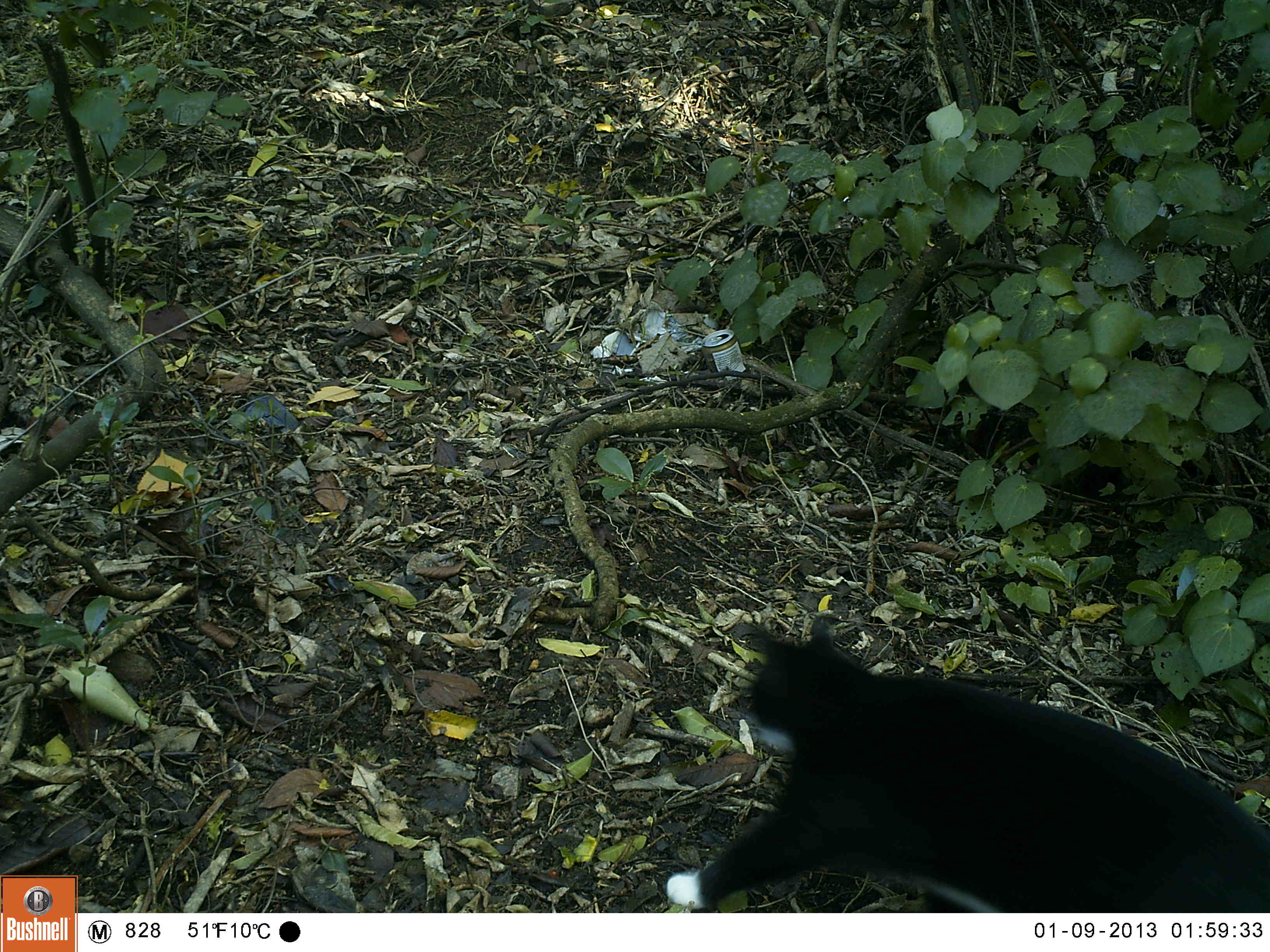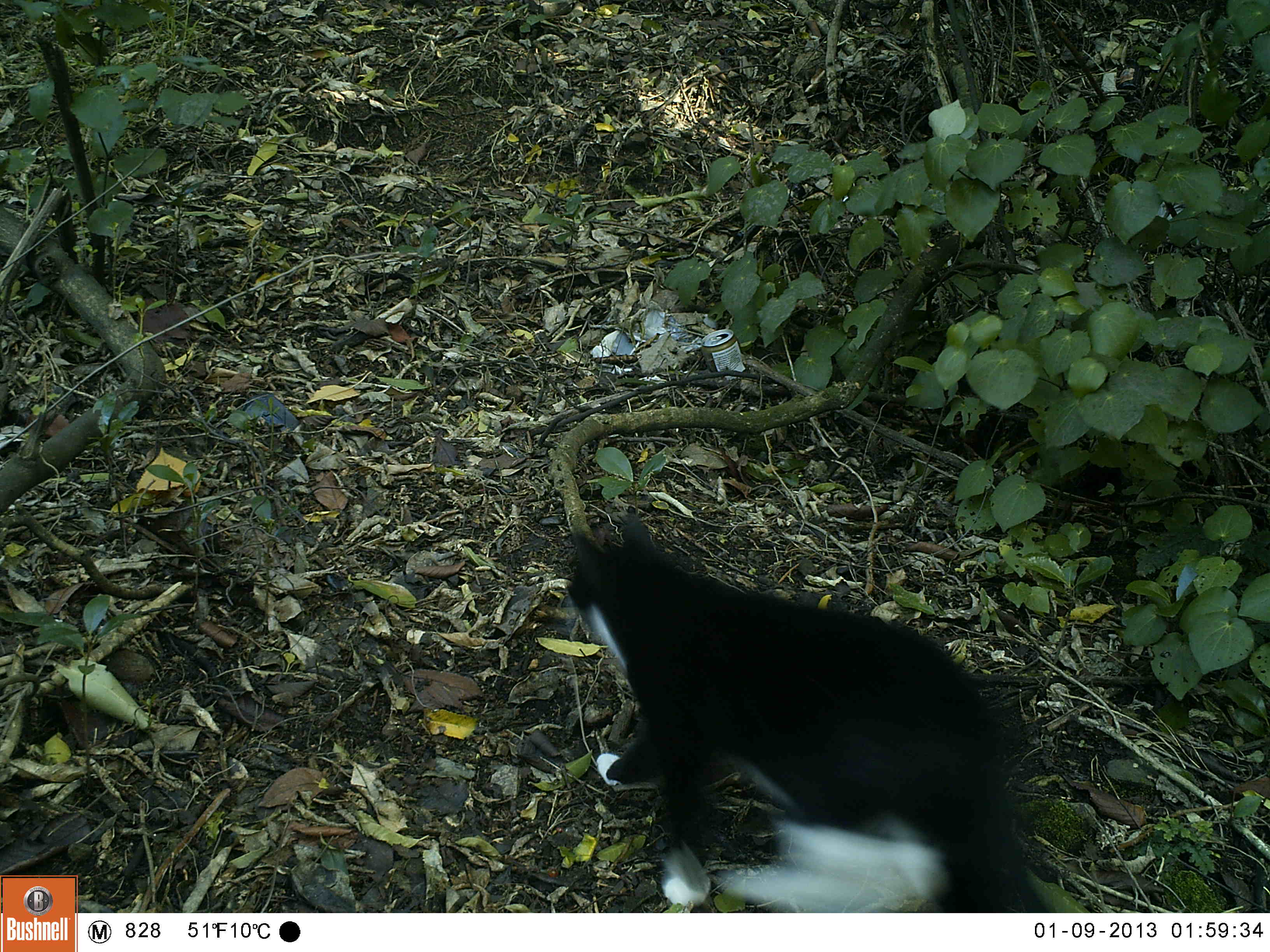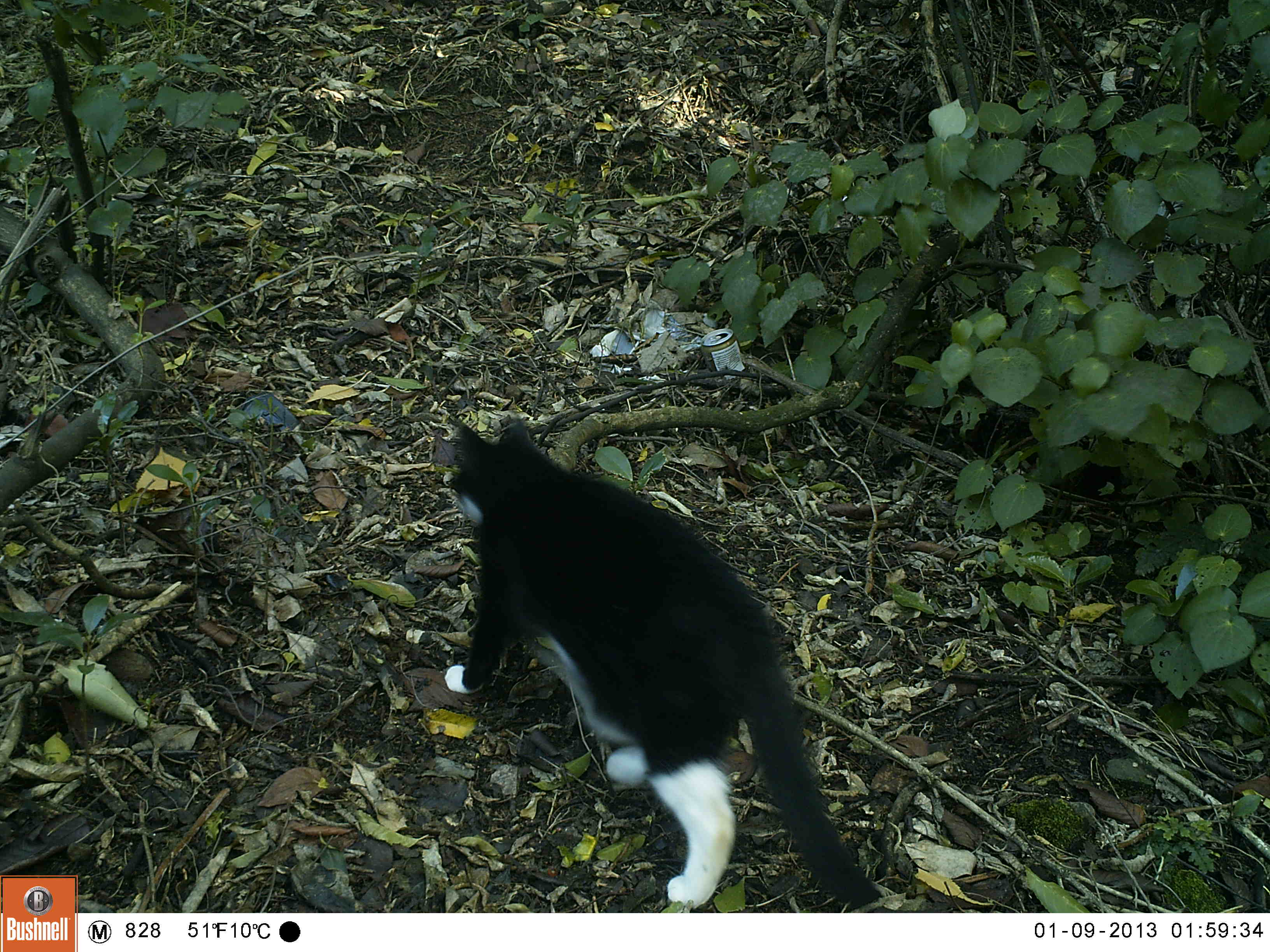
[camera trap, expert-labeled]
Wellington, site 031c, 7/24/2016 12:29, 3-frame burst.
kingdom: Animalia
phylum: Chordata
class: Mammalia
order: Carnivora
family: Felidae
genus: Felis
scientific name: Felis catus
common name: cat